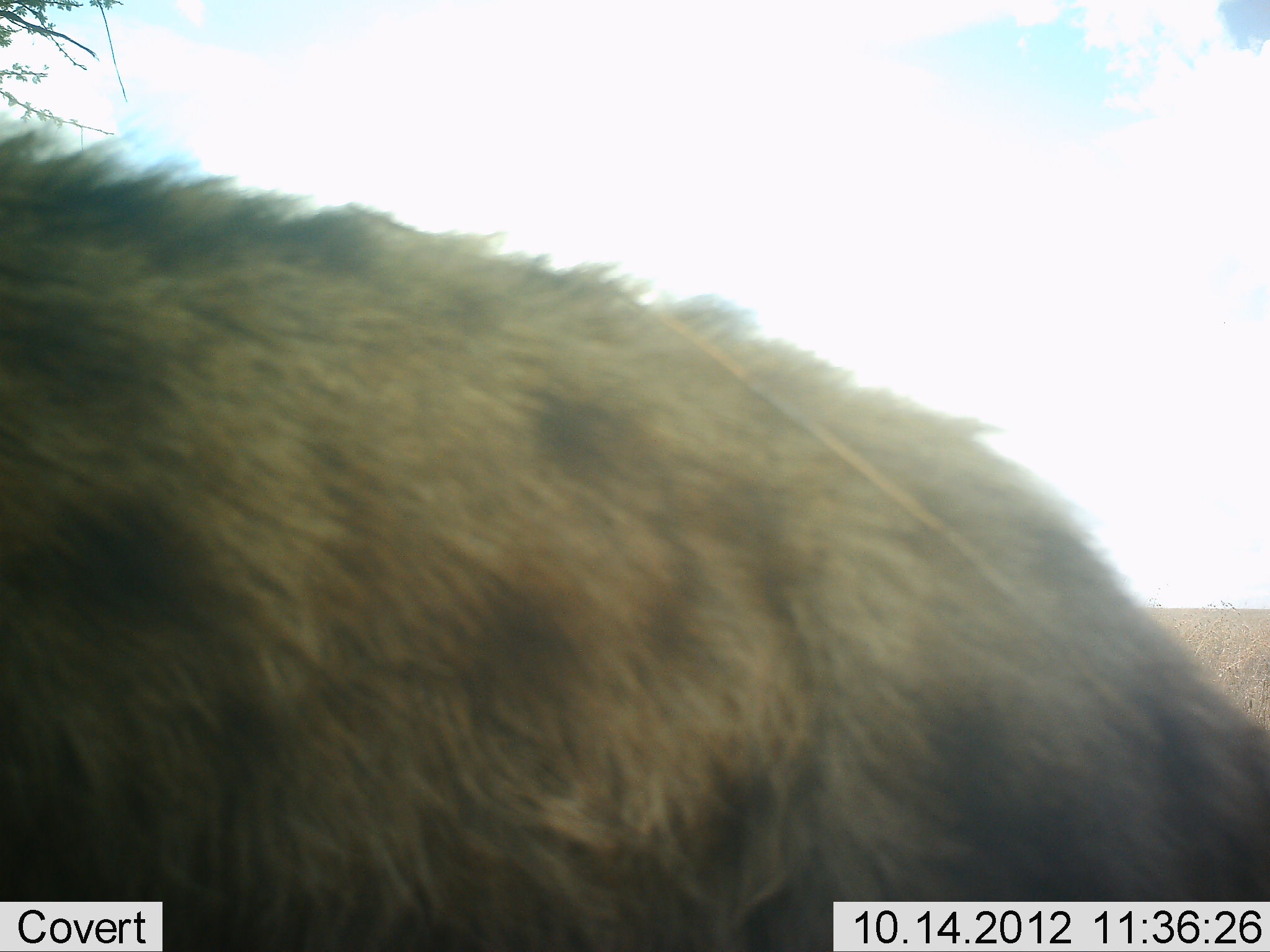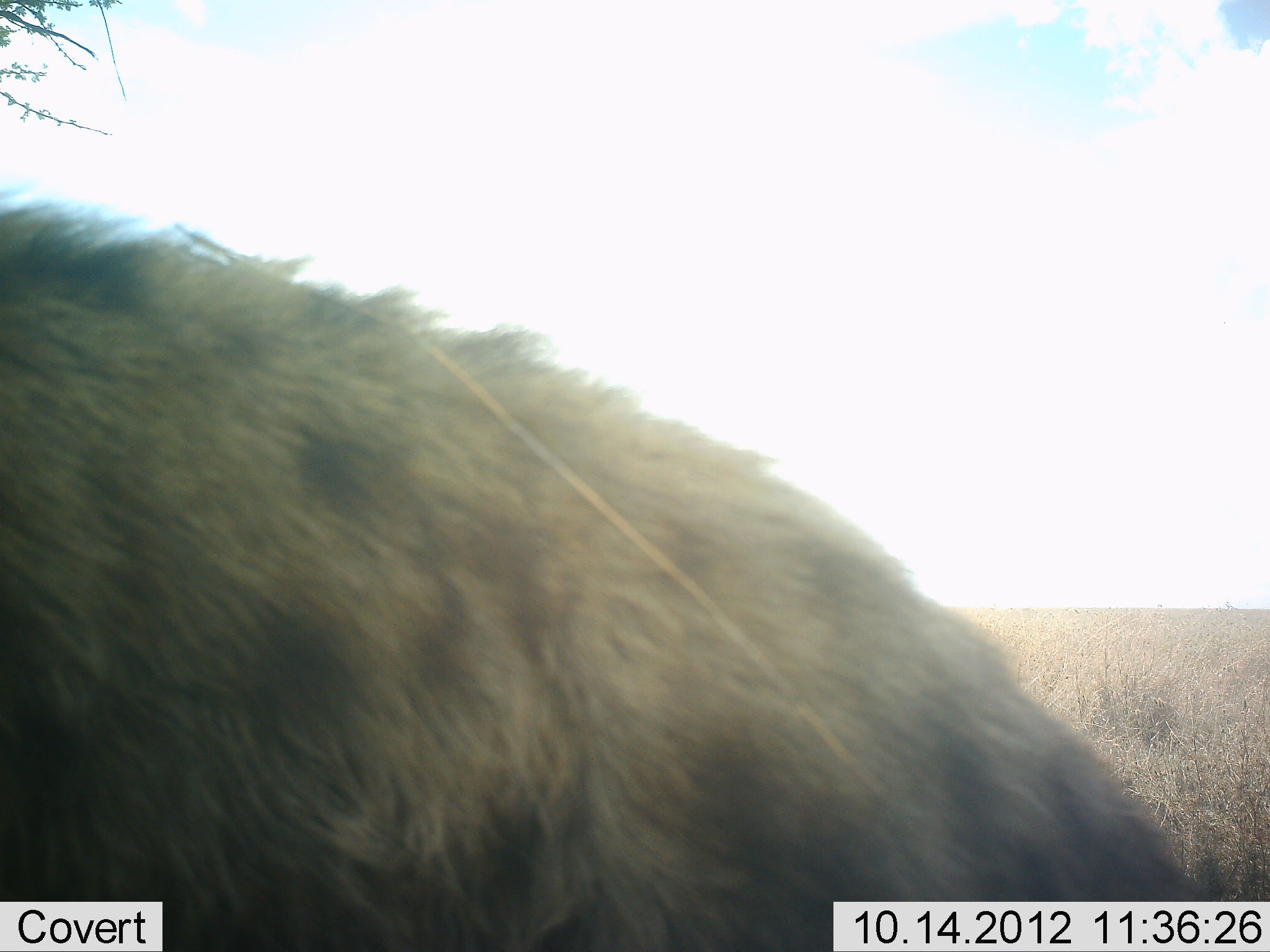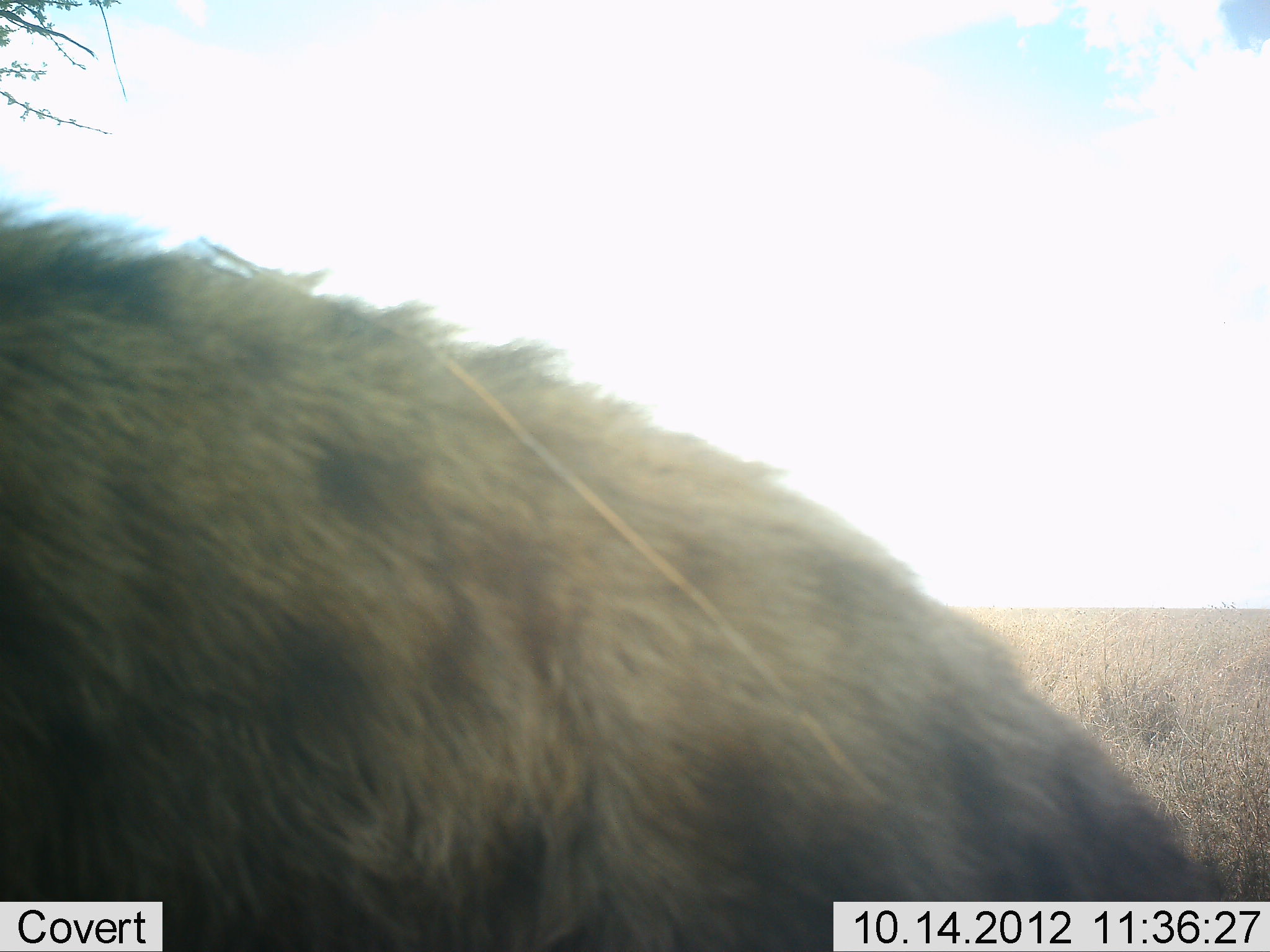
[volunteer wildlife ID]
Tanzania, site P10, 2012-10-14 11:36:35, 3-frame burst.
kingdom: Animalia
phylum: Chordata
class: Mammalia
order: Carnivora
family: Hyaenidae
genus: Crocuta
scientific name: Crocuta crocuta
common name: spotted hyena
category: hyenaspotted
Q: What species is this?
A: Hyenaspotted (spotted hyena) (Crocuta crocuta).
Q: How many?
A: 1.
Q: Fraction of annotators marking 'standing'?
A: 90%.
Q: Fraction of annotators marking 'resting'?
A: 0%.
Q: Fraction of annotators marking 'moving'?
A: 10%.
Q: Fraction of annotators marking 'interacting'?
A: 0%.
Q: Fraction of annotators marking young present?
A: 0%.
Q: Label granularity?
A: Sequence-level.